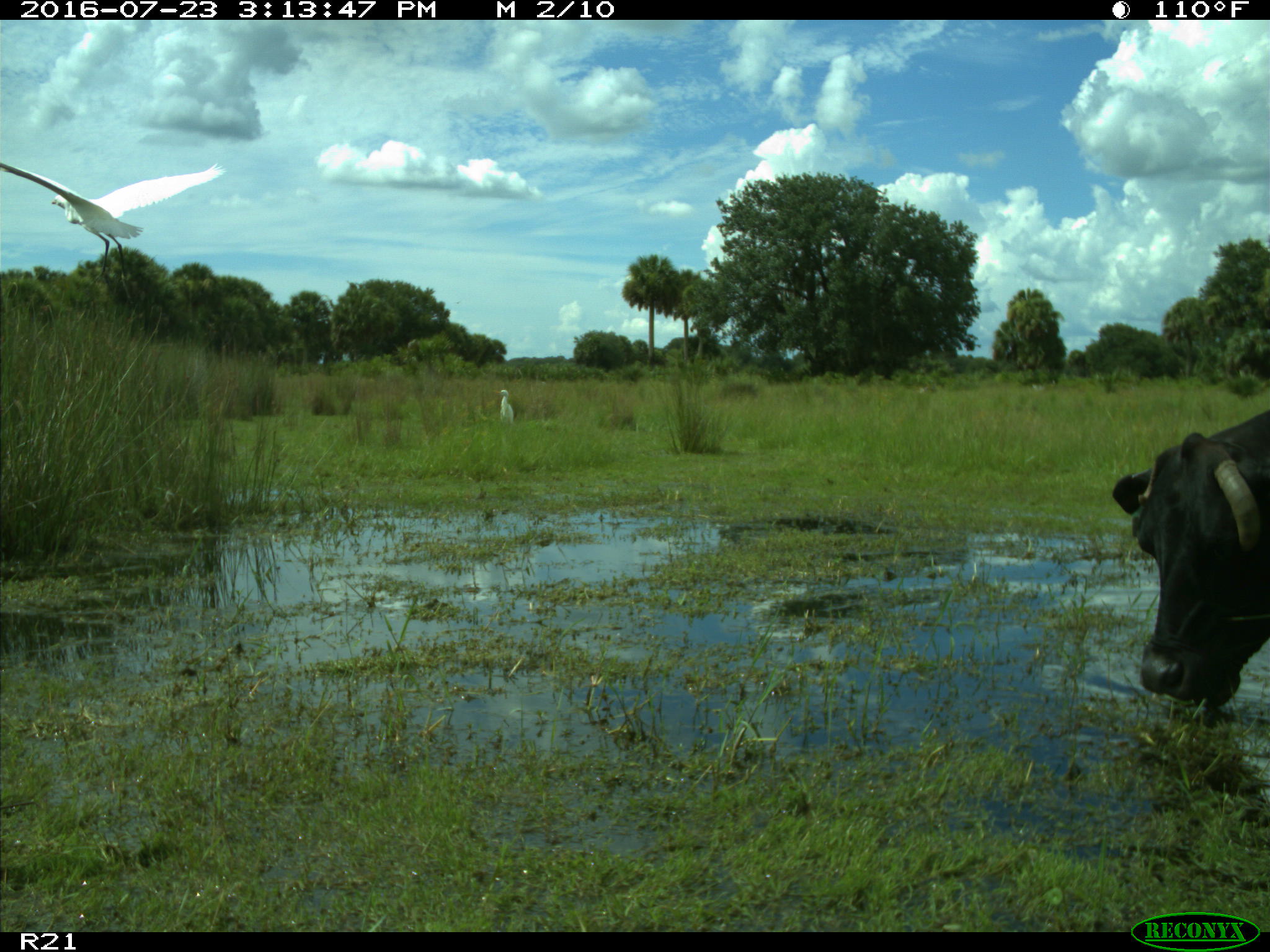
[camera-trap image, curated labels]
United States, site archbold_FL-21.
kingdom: Animalia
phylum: Chordata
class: Mammalia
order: Artiodactyla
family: Bovidae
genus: Bos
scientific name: Bos taurus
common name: domestic cow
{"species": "Bos taurus (domestic cow)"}